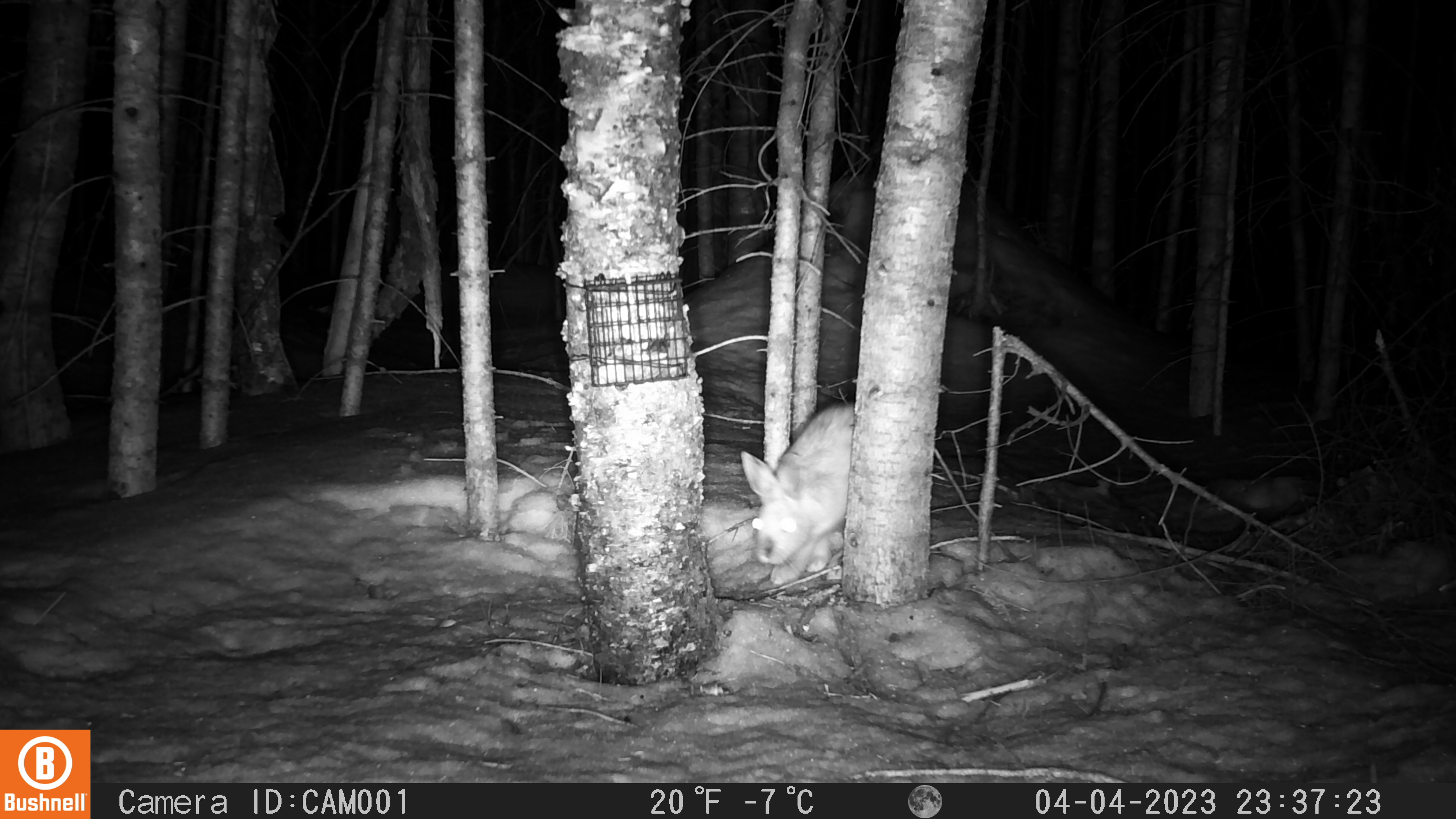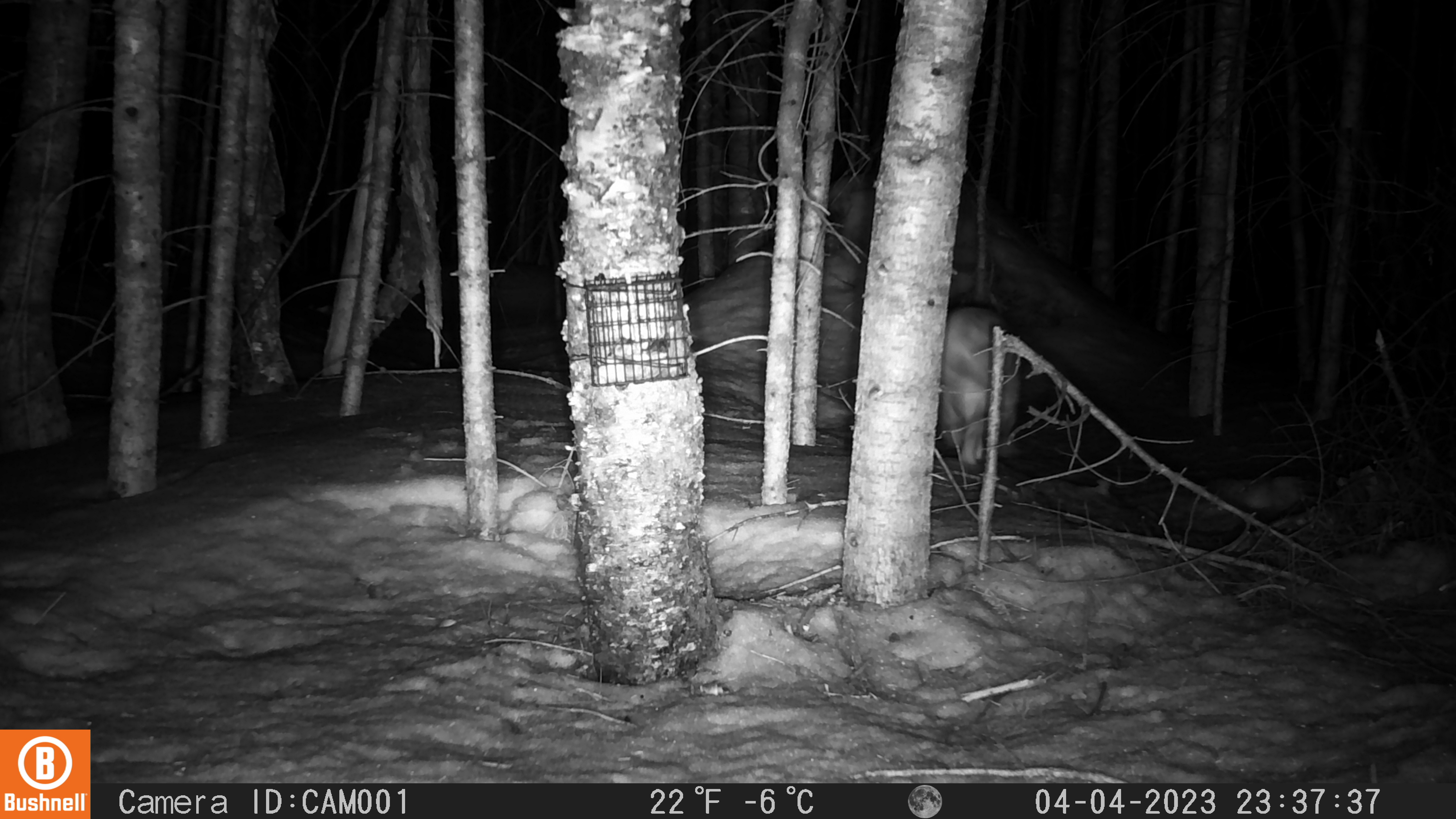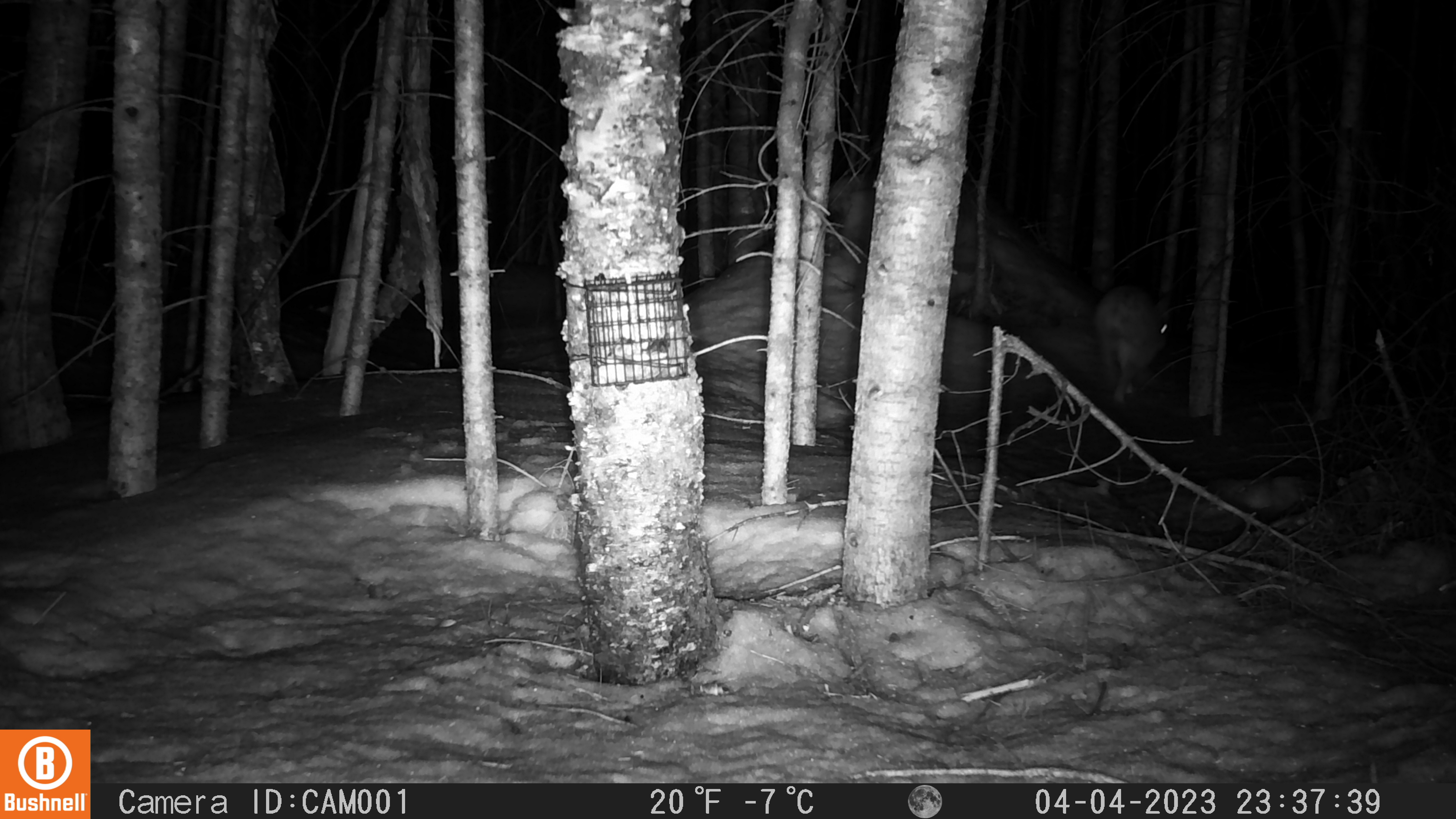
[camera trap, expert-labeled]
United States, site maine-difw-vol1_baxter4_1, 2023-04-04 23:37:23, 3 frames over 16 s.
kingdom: Animalia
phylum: Chordata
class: Mammalia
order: Lagomorpha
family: Leporidae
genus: Lepus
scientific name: Lepus americanus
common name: snowshoe hare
Snowshoe hare (Lepus americanus).